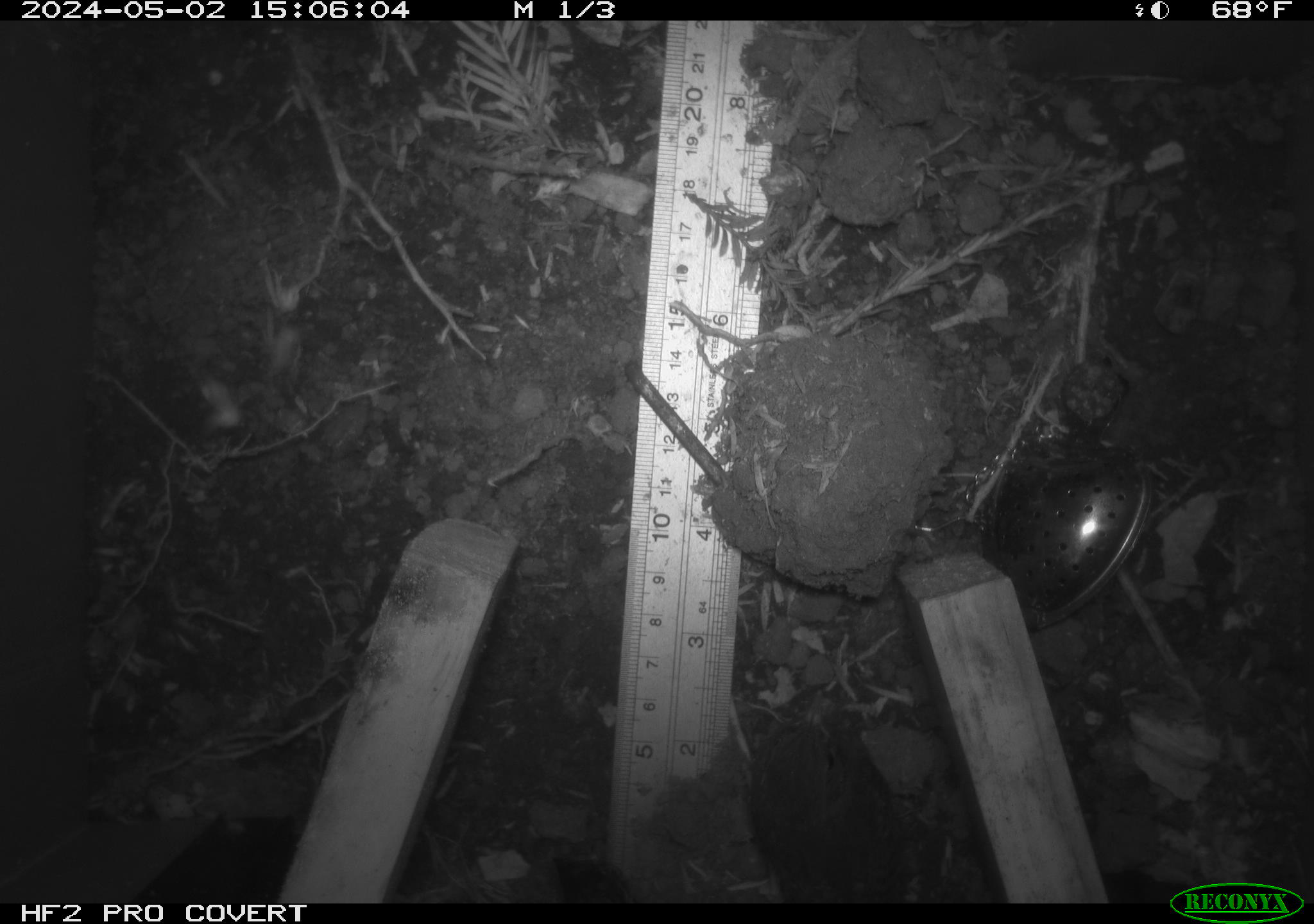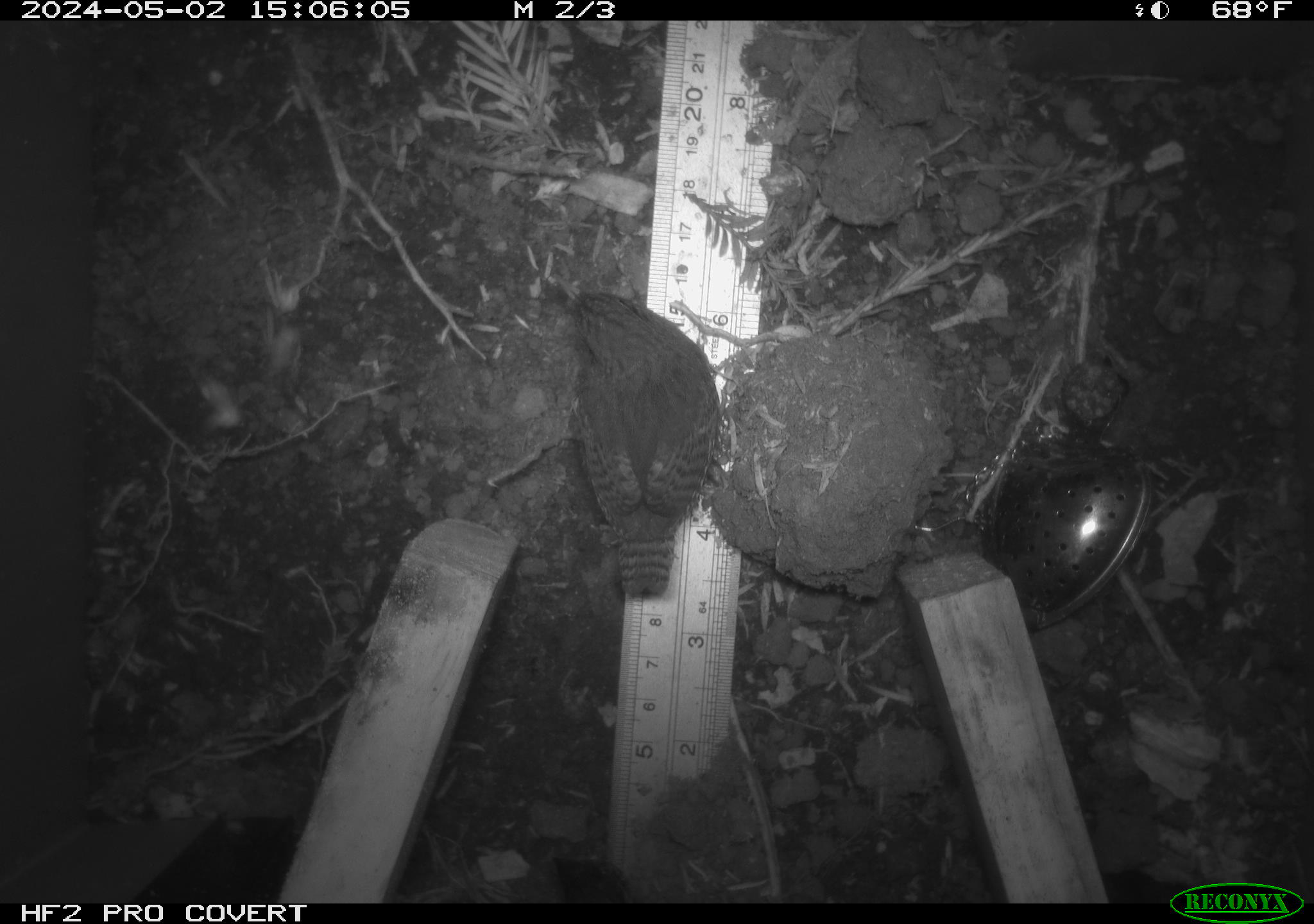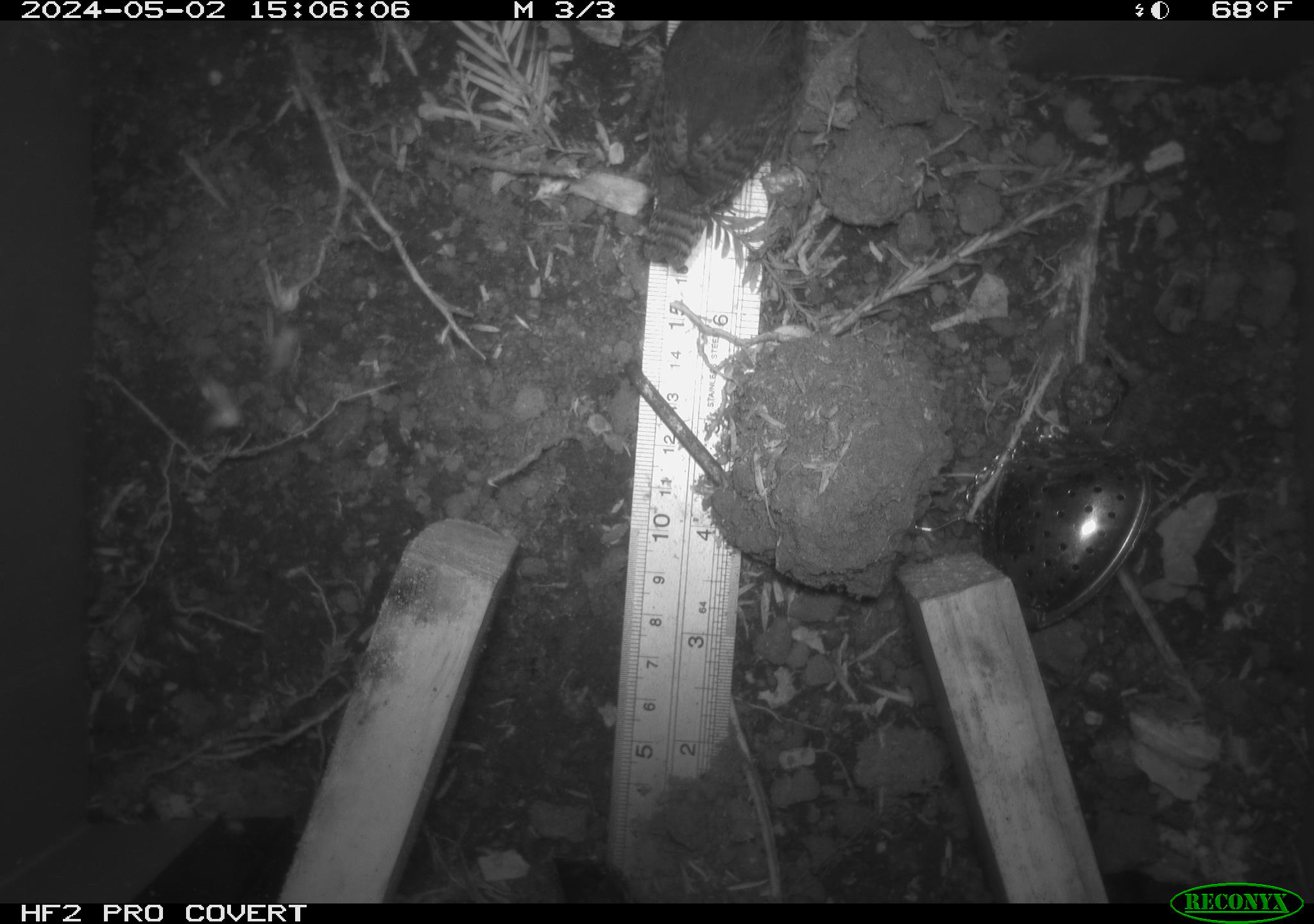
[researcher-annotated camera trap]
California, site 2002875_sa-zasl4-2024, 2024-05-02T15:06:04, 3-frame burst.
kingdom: Animalia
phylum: Chordata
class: Aves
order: Passeriformes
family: Troglodytidae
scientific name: Troglodytidae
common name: wren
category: troglodytidae family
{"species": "troglodytidae family (wren) (Troglodytidae)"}